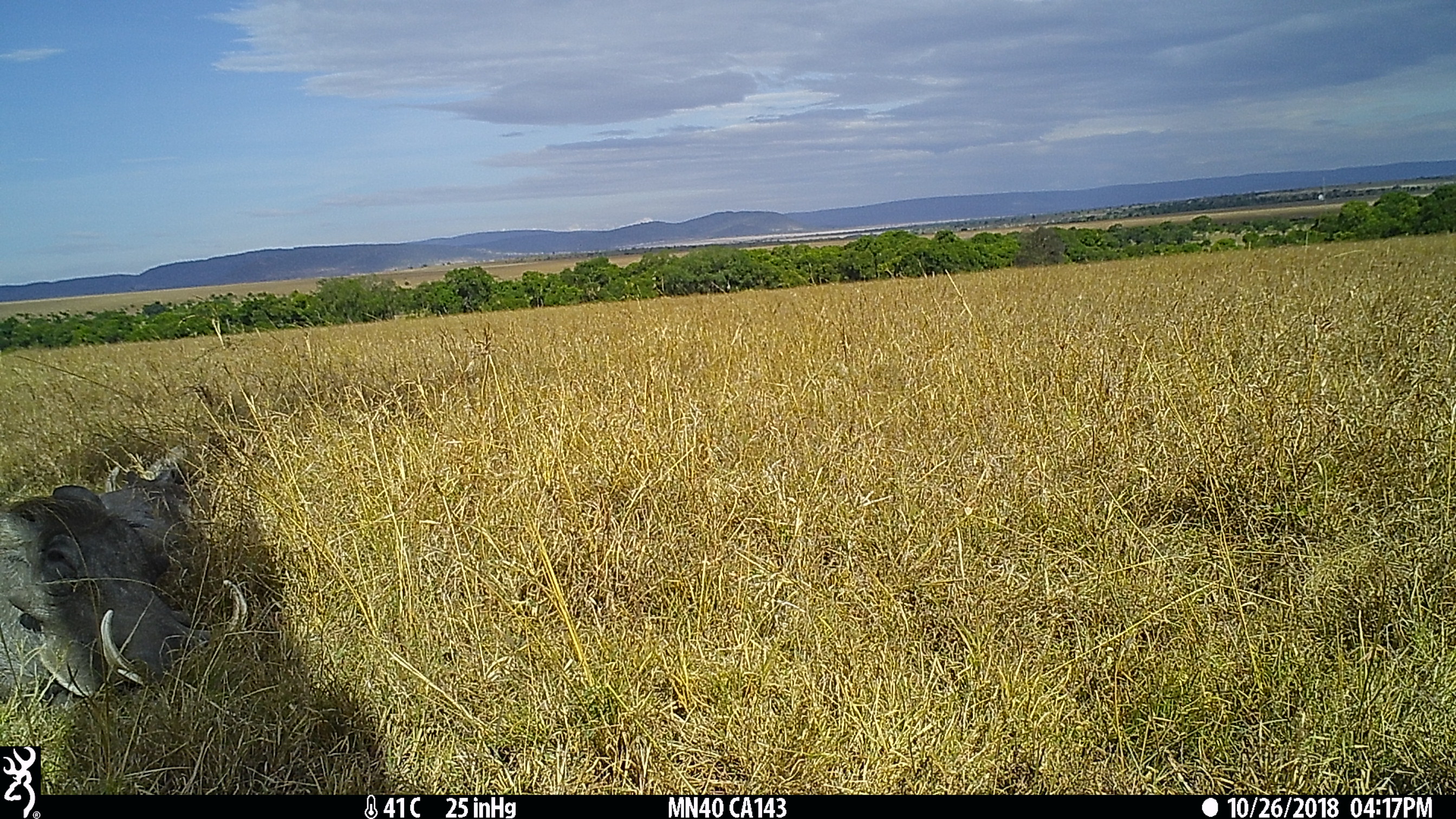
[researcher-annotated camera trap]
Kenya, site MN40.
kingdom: Animalia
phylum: Chordata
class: Mammalia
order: Artiodactyla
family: Suidae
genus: Phacochoerus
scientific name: Phacochoerus africanus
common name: common warthog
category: warthog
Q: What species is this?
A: Warthog (common warthog) (Phacochoerus africanus).